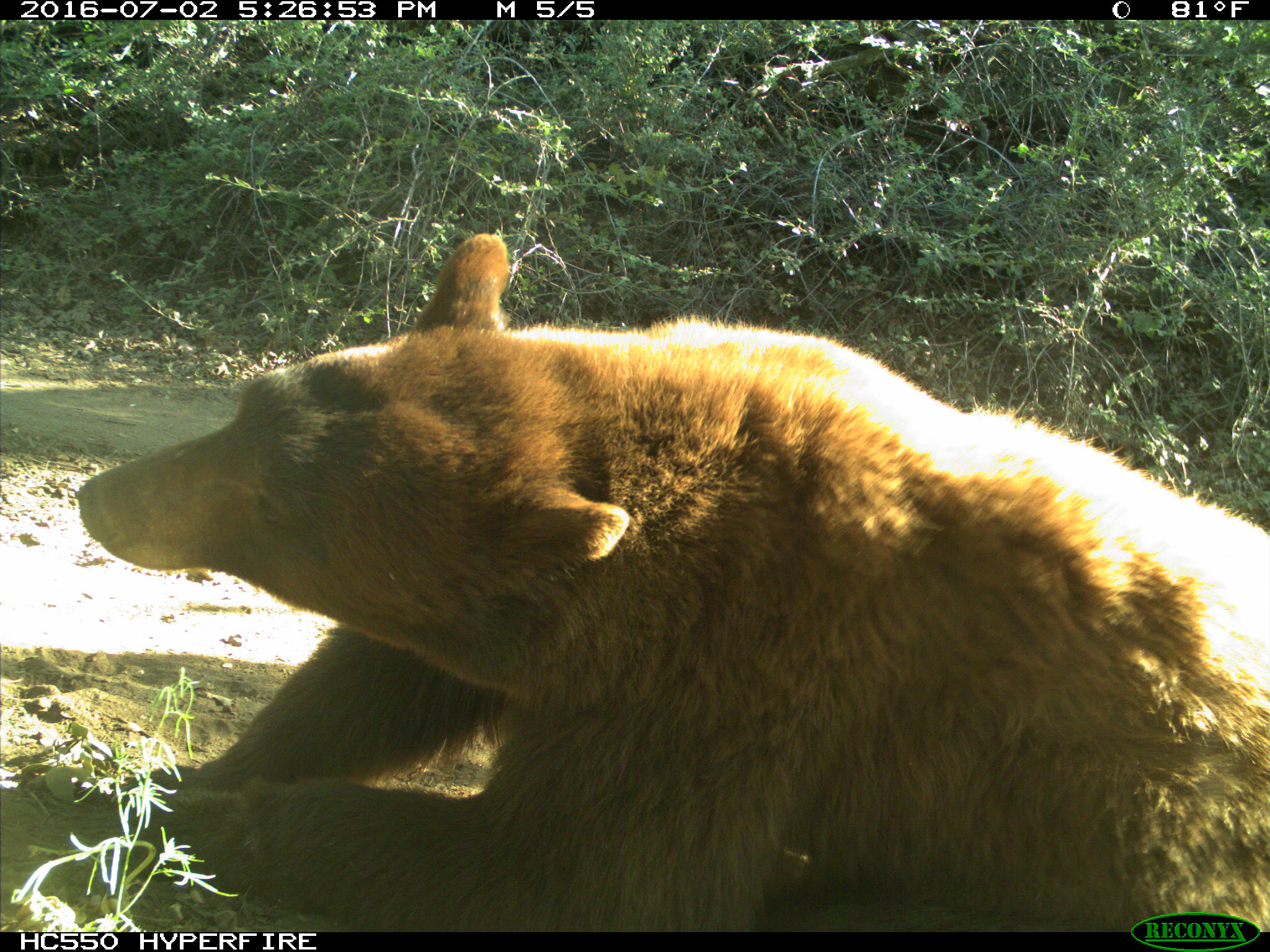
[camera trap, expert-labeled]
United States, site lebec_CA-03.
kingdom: Animalia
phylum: Chordata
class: Mammalia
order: Carnivora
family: Ursidae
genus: Ursus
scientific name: Ursus americanus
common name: american black bear